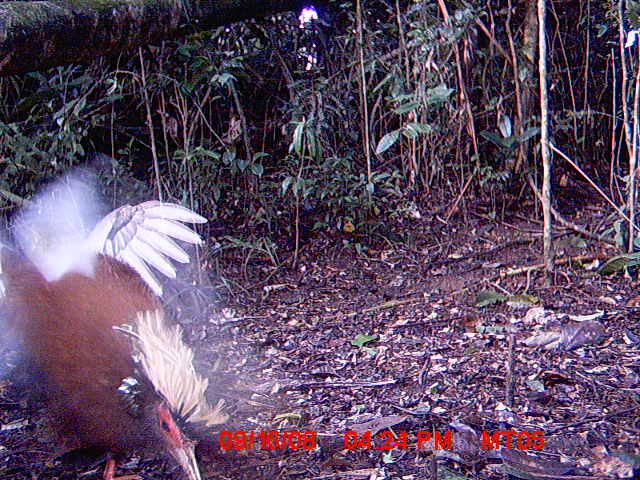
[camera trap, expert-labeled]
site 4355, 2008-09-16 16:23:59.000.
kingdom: Animalia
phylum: Chordata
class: Aves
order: Cuculiformes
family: Cuculidae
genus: Coua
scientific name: Coua serriana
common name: red-breasted coua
Coua serriana (red-breasted coua), count 1.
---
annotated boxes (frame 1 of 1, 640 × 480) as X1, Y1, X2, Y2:
coua serriana: 0, 198, 229, 478